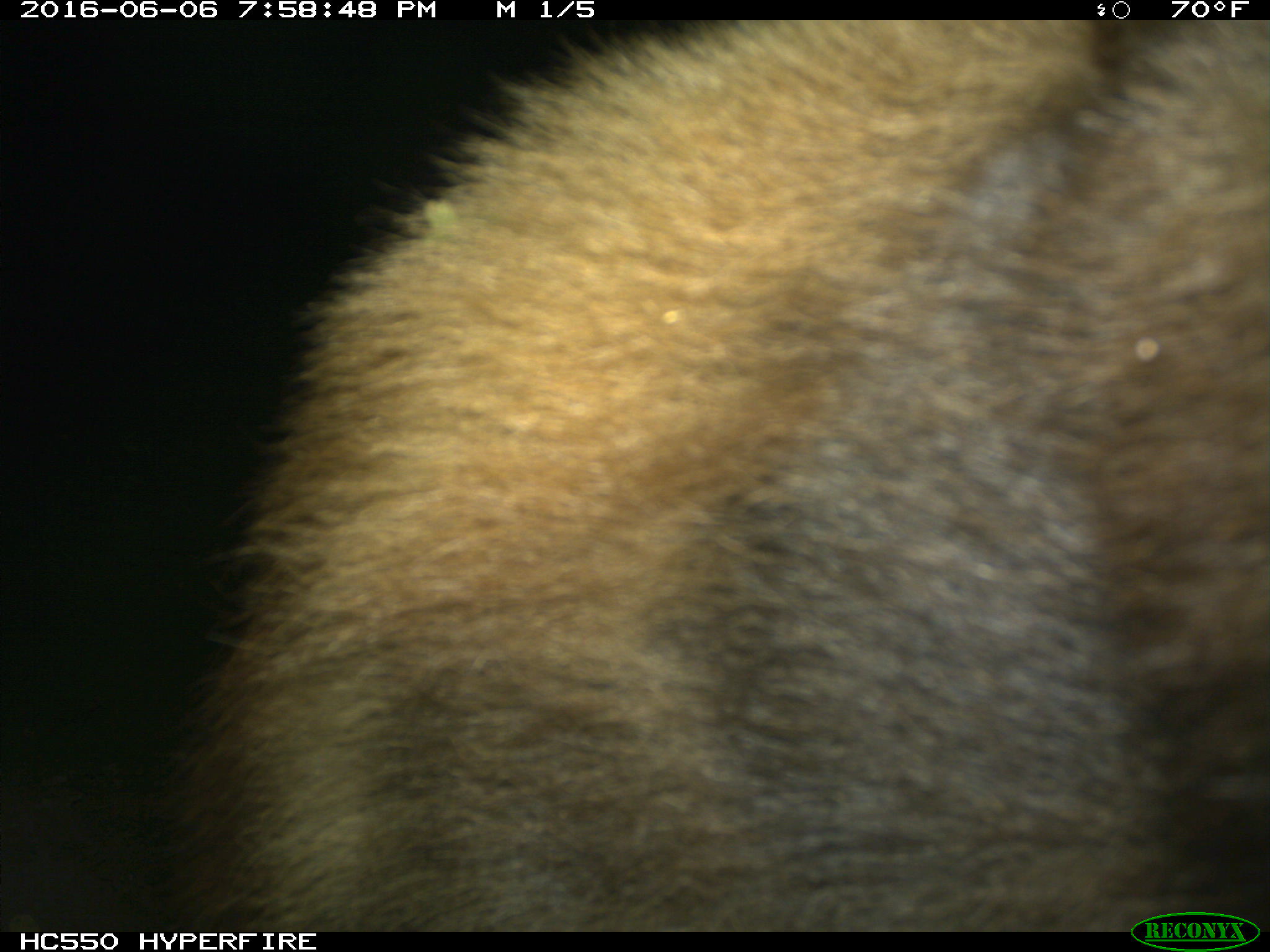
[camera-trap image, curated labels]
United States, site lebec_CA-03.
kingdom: Animalia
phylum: Chordata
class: Mammalia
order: Carnivora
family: Ursidae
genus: Ursus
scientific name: Ursus americanus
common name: american black bear